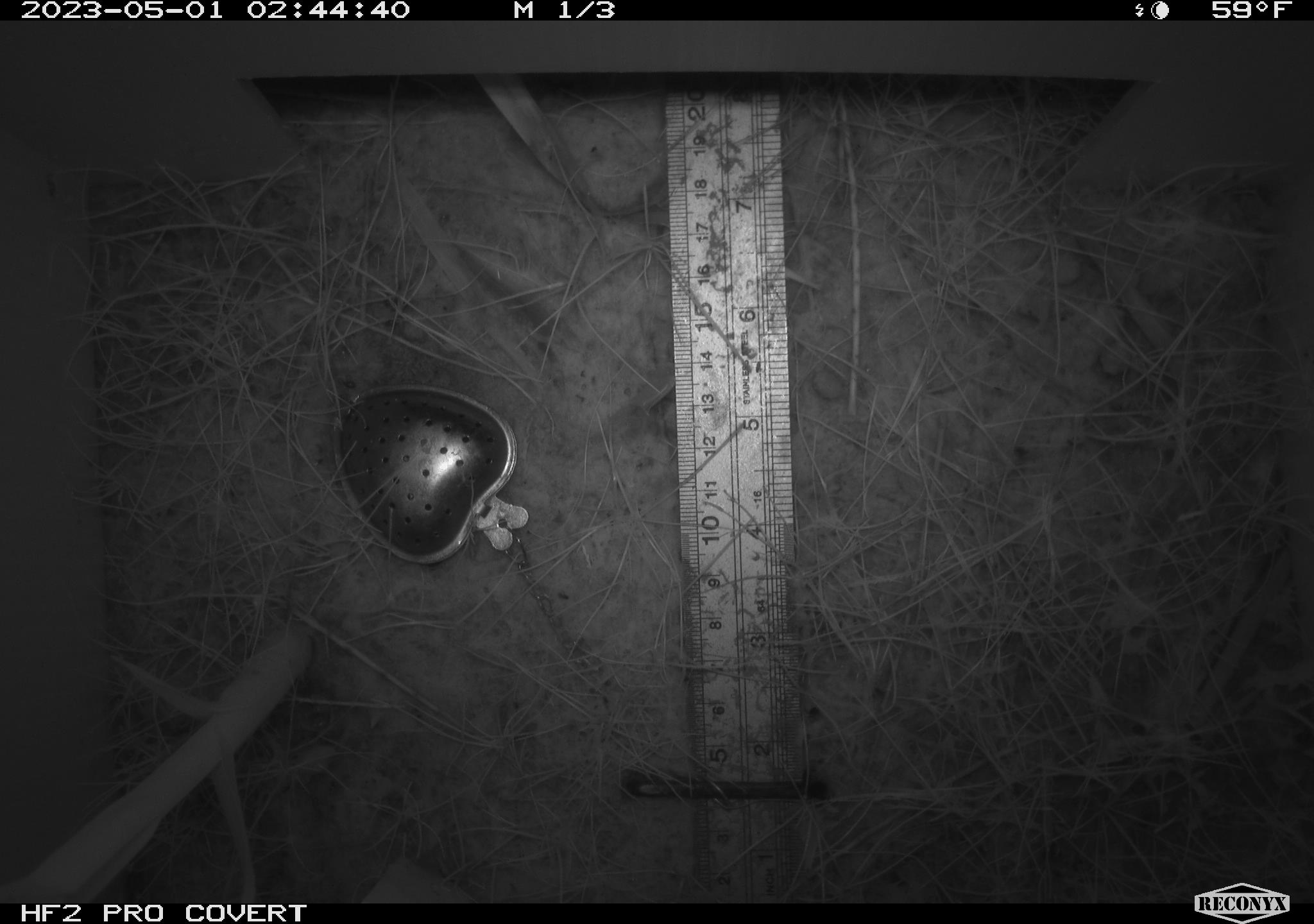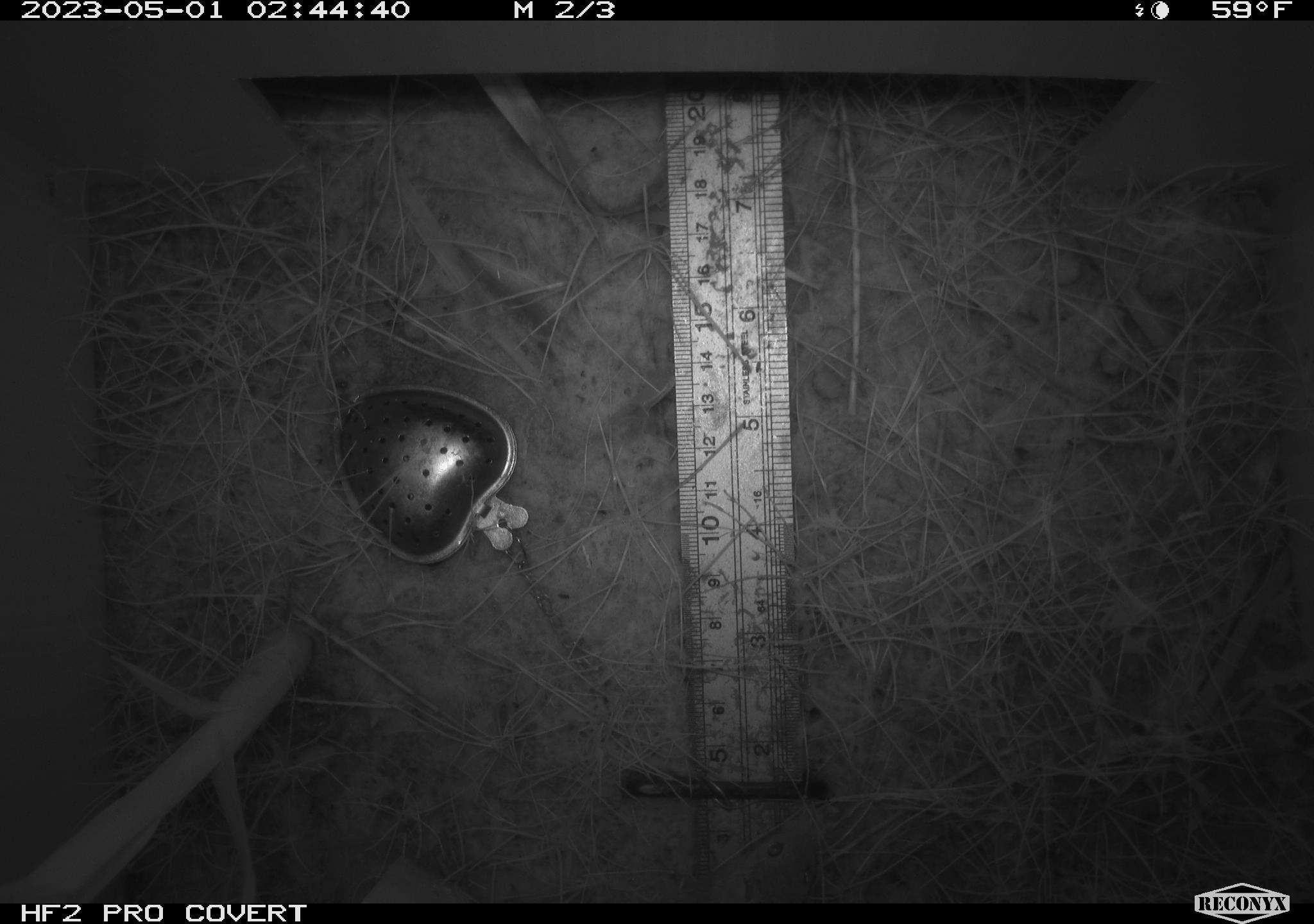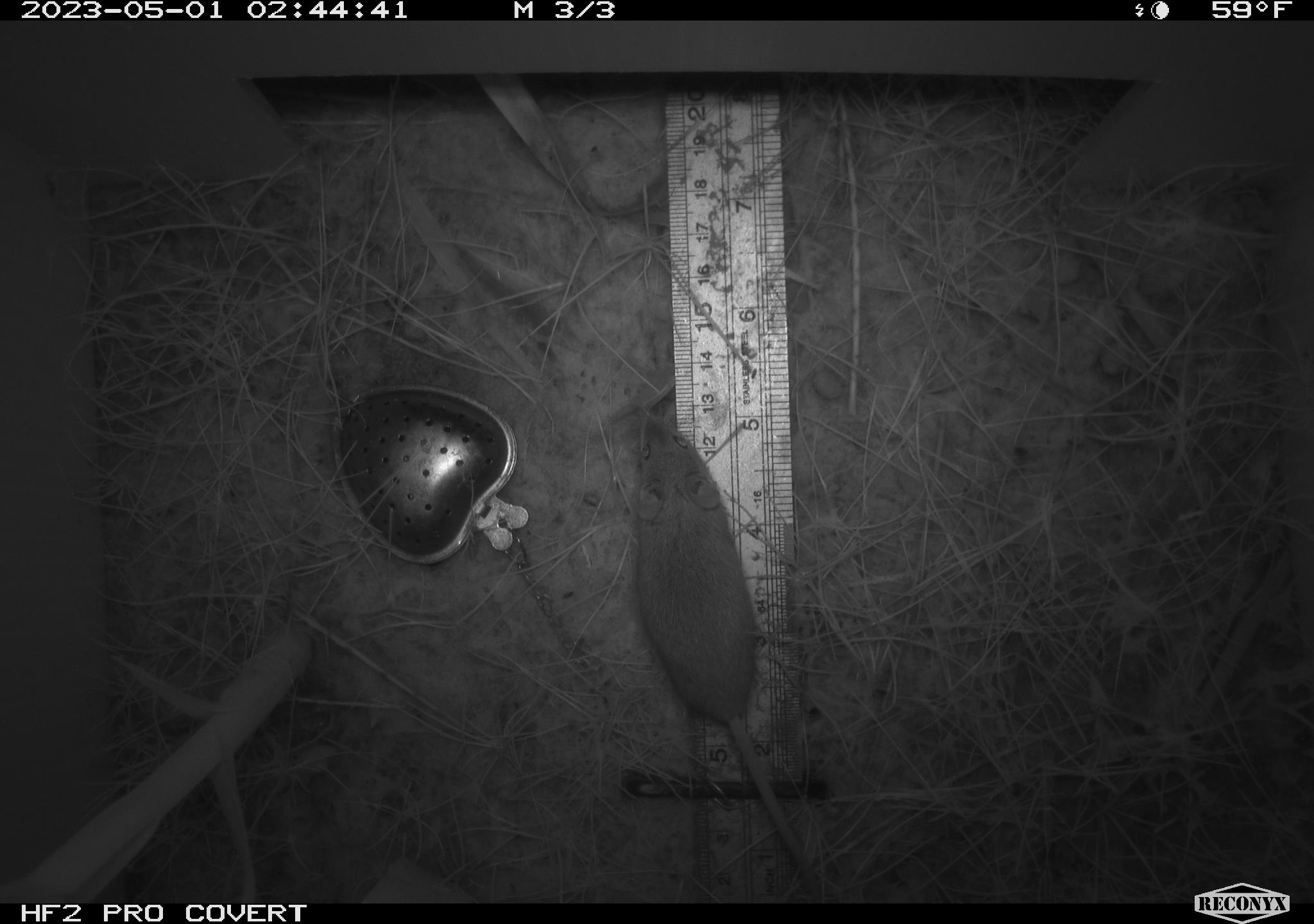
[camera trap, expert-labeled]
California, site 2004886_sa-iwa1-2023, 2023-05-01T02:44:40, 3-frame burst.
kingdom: Animalia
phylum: Chordata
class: Mammalia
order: Rodentia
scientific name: Rodentia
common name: mouse species